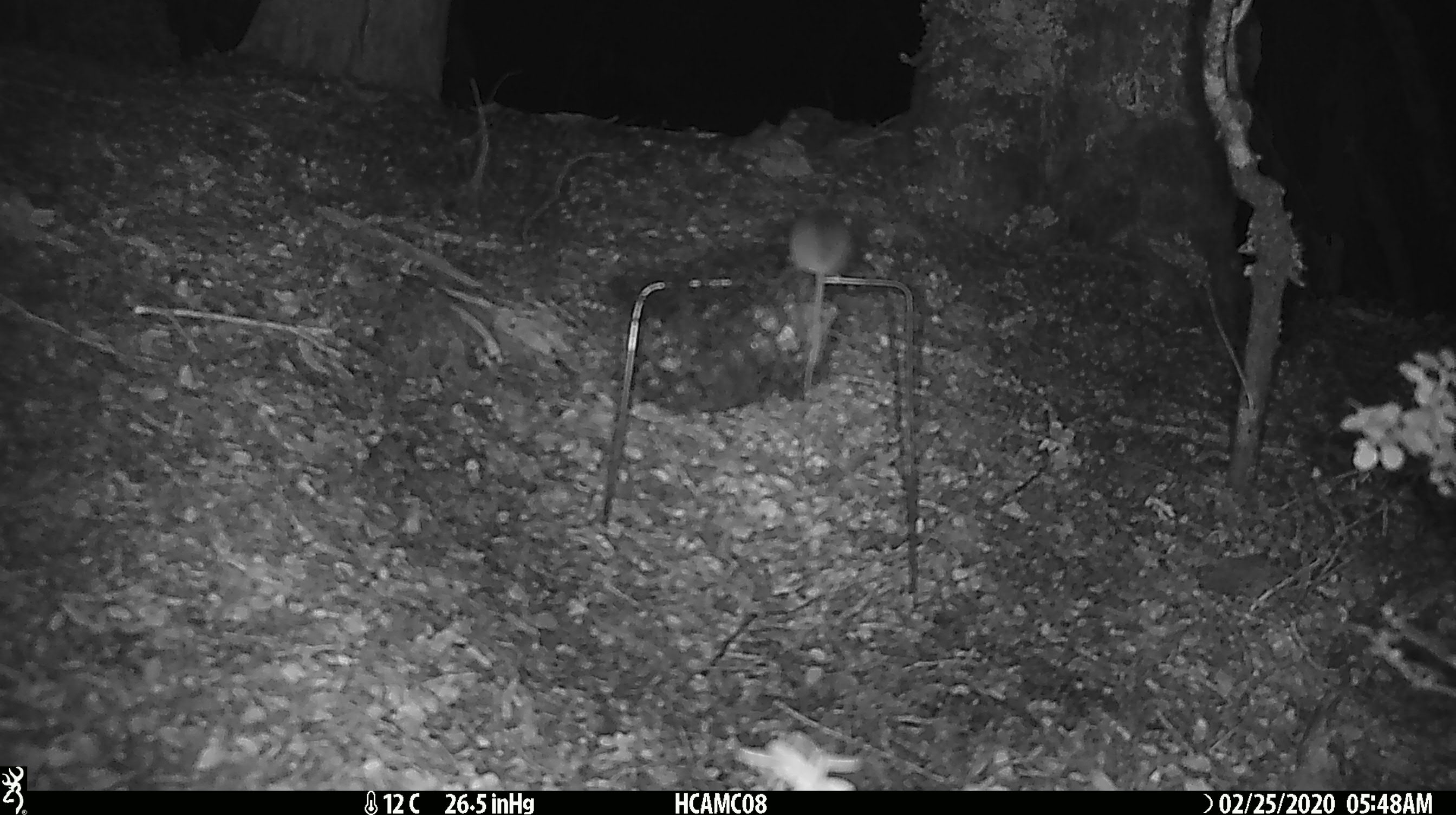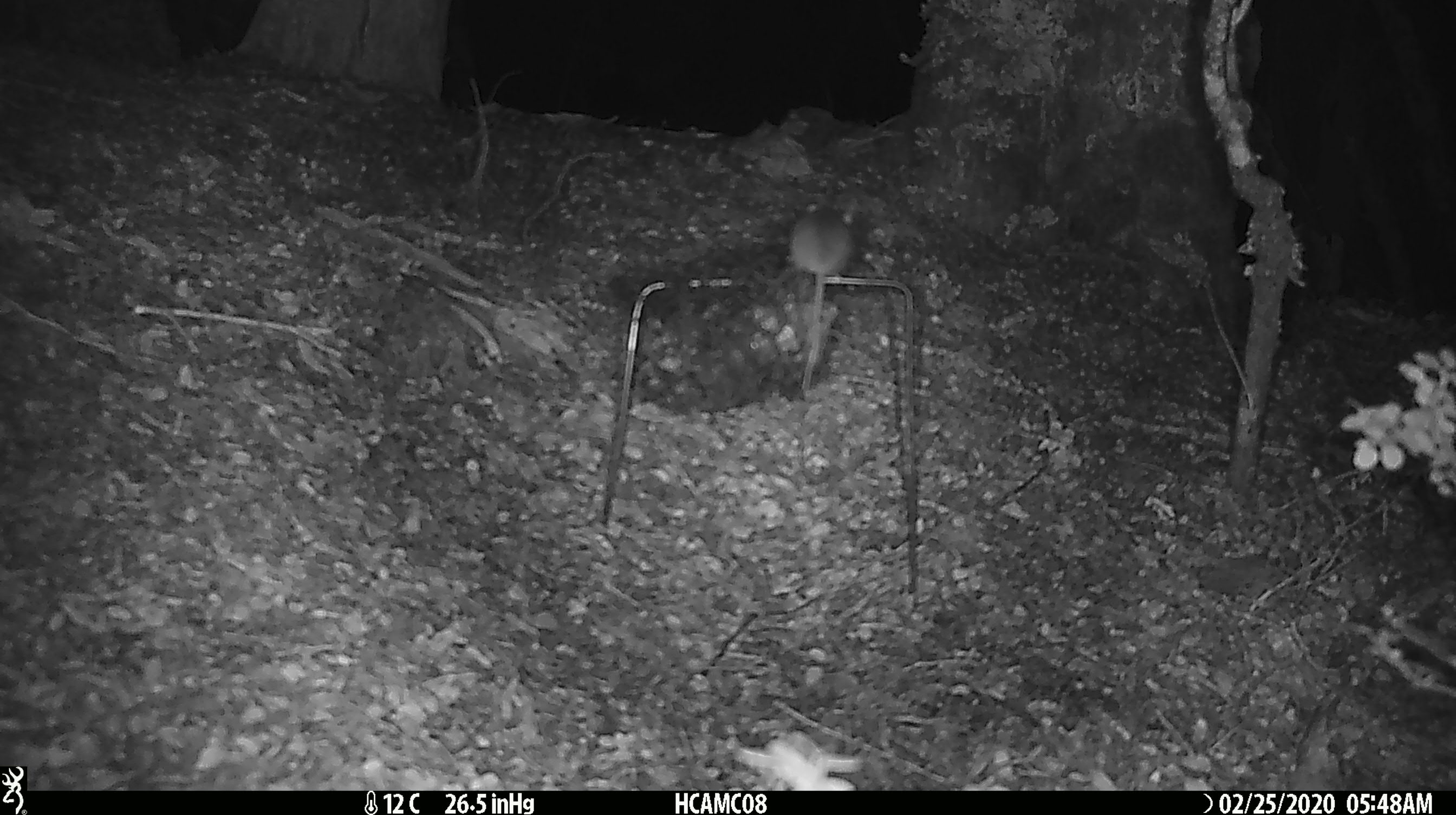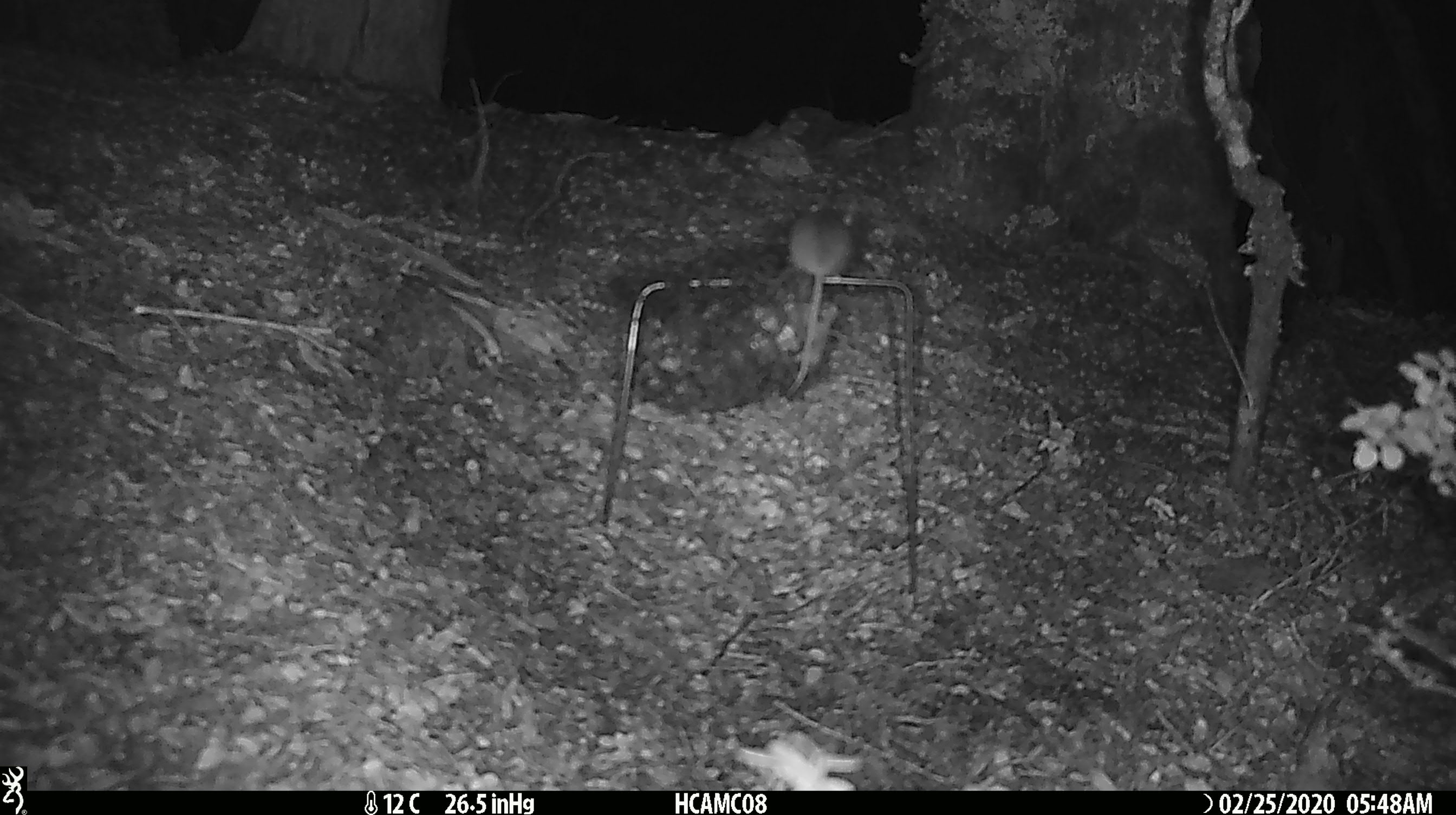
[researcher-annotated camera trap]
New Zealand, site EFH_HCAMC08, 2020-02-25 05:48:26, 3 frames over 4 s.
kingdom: Animalia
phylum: Chordata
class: Mammalia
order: Rodentia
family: Muridae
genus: Mus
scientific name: Mus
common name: mouse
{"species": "mouse (Mus)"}